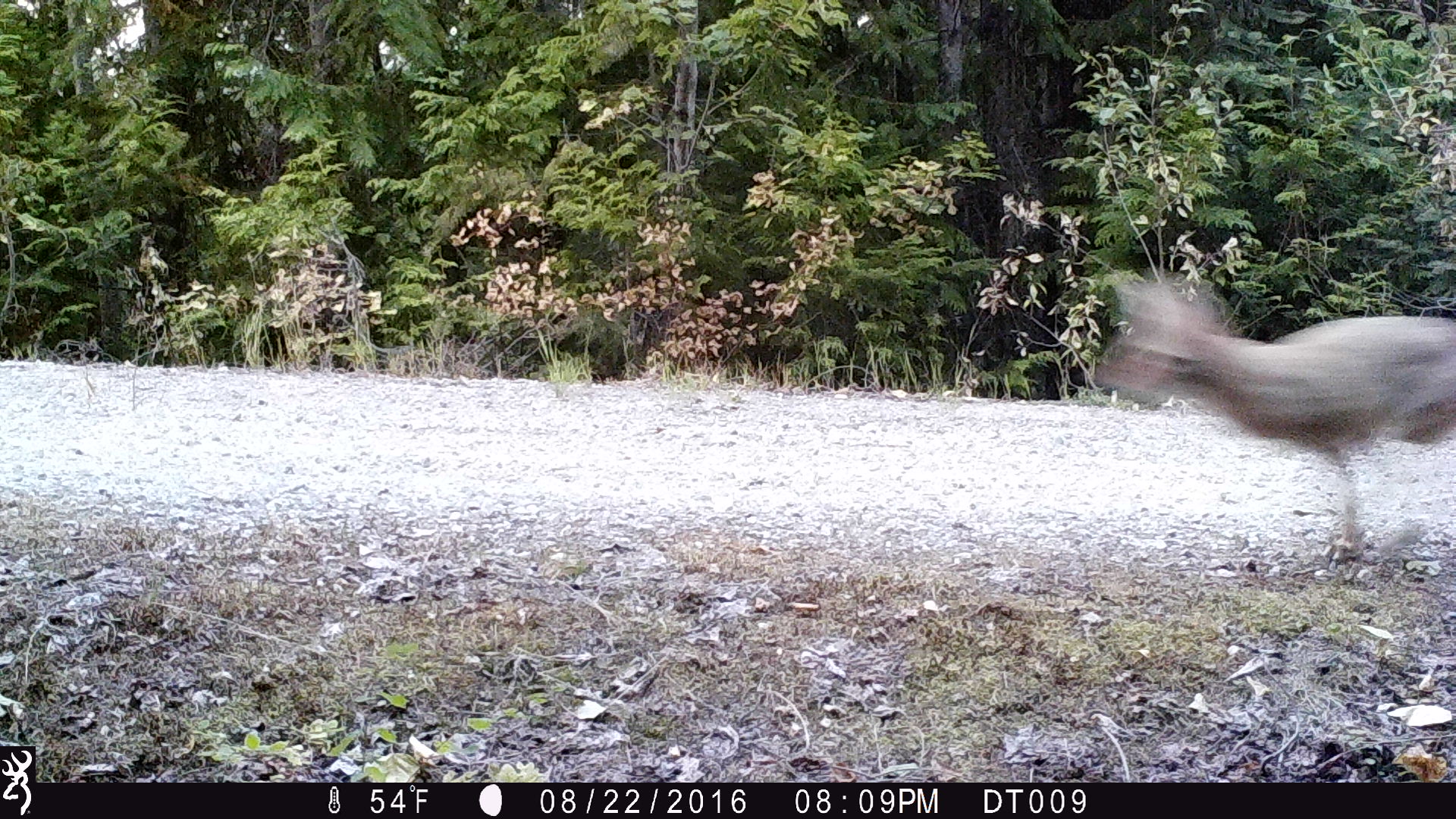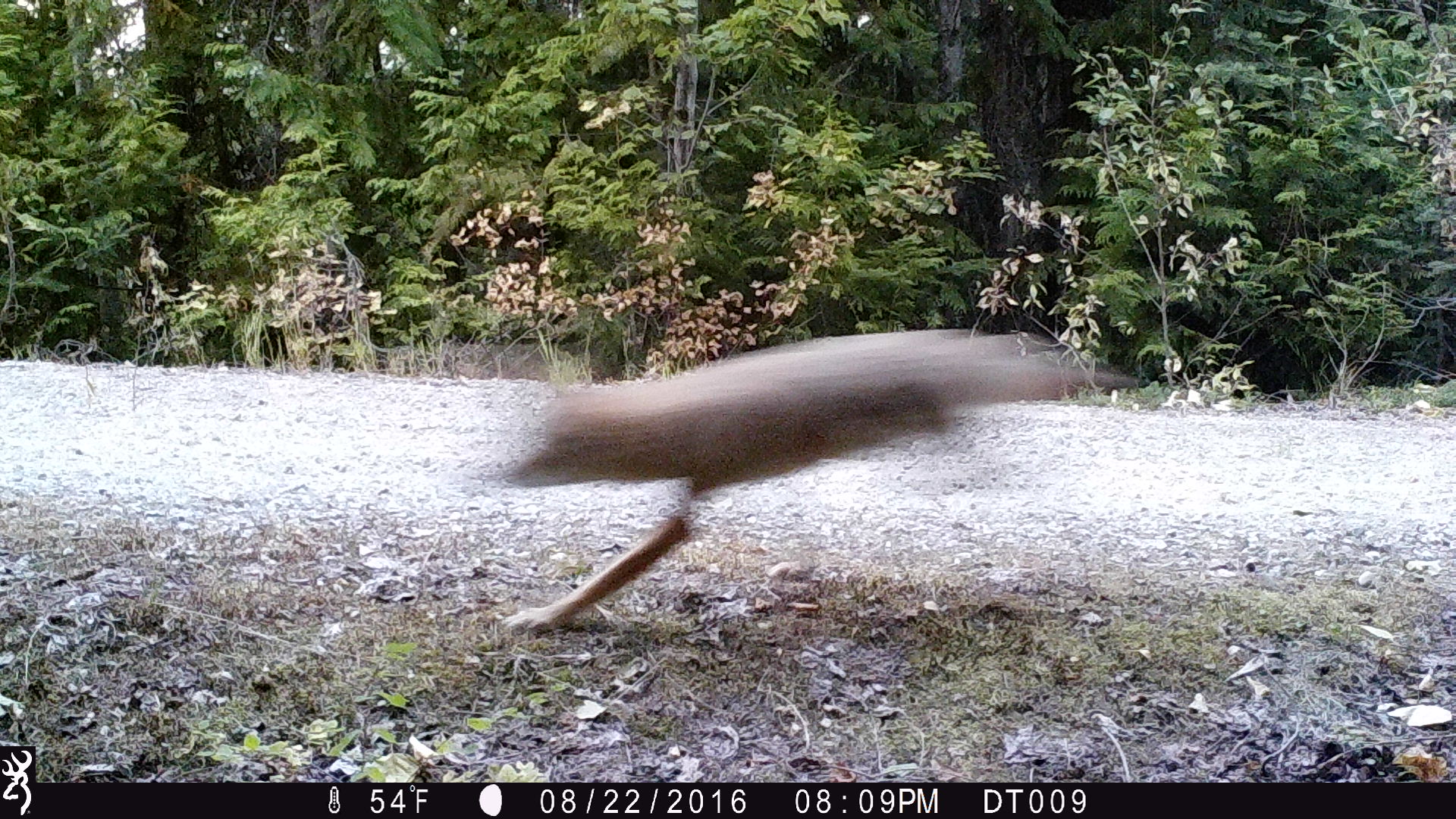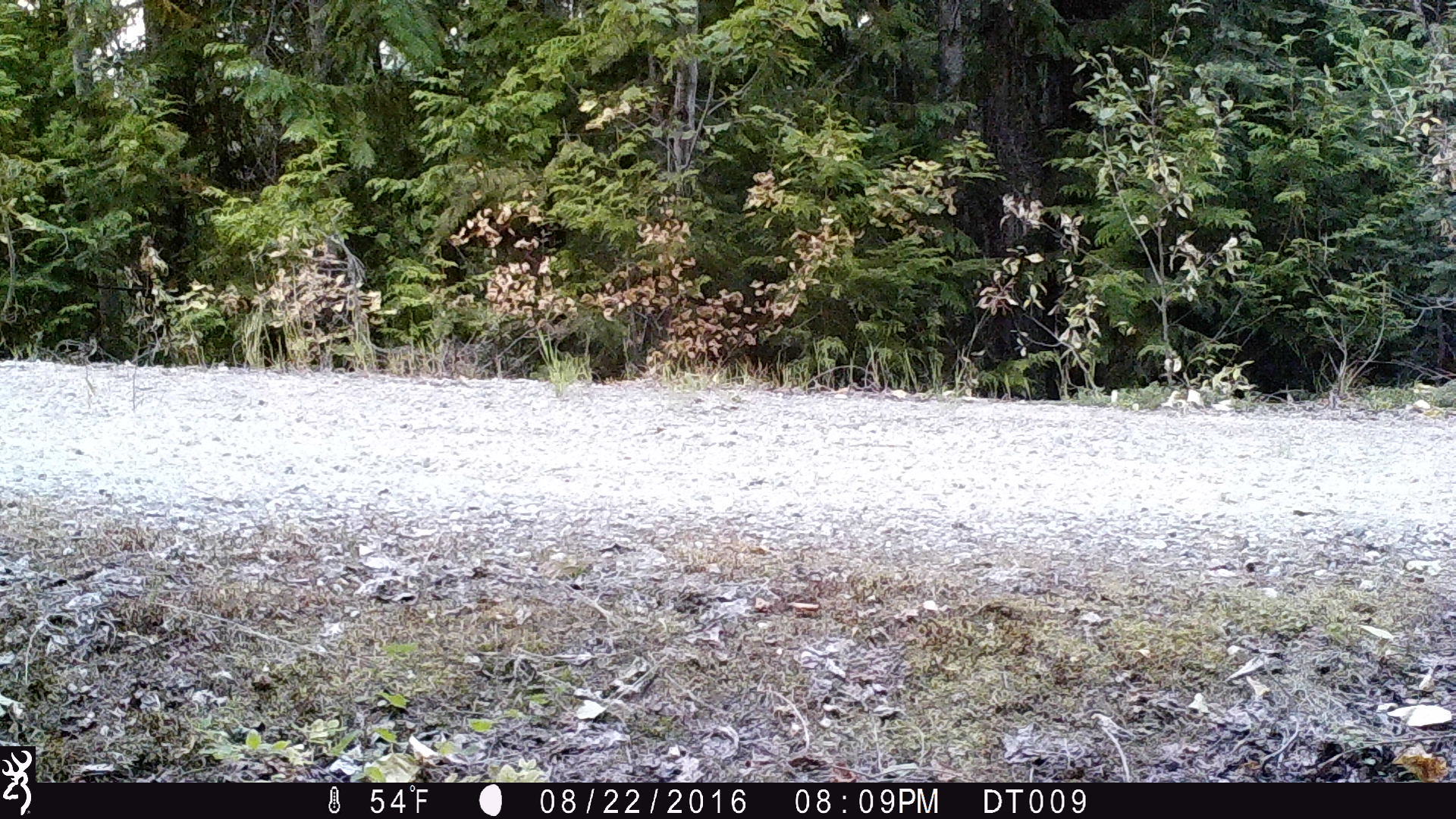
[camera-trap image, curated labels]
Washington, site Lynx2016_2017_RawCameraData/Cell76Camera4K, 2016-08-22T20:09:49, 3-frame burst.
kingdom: Animalia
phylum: Chordata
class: Mammalia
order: Carnivora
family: Canidae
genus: Canis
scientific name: Canis latrans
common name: coyote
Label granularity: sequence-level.